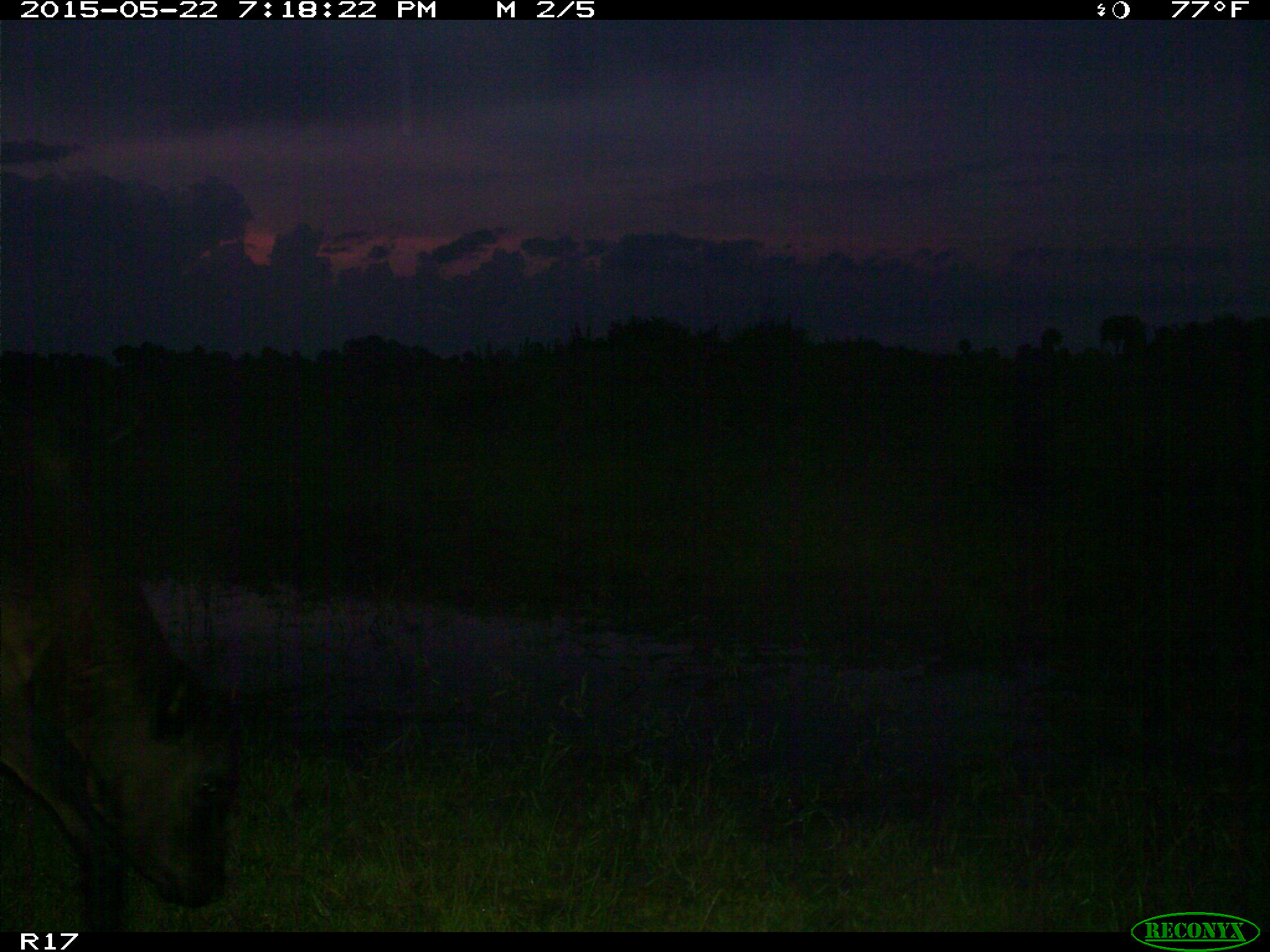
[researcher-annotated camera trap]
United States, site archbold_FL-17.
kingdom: Animalia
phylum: Chordata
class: Mammalia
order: Artiodactyla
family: Bovidae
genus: Bos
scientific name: Bos taurus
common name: domestic cow